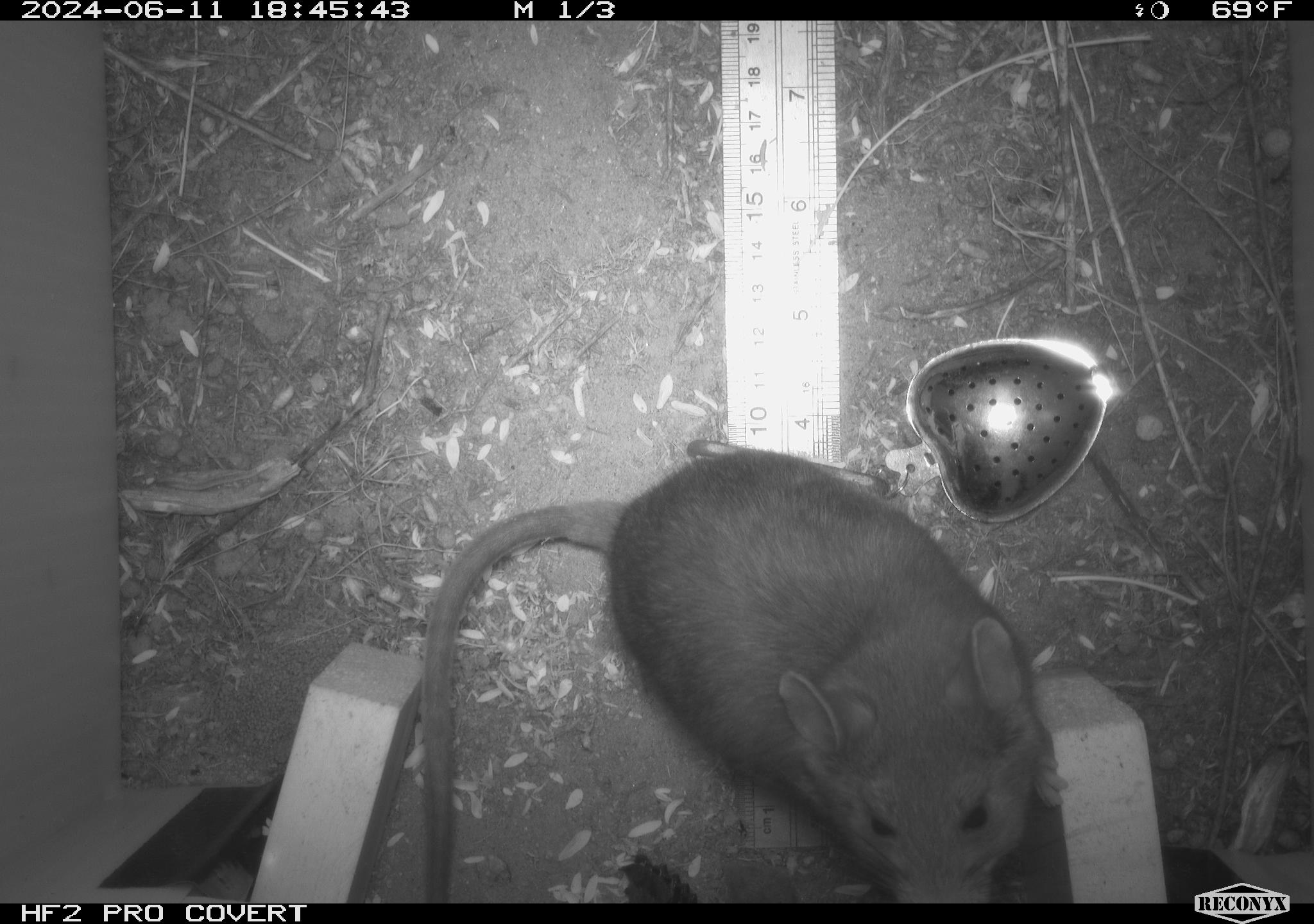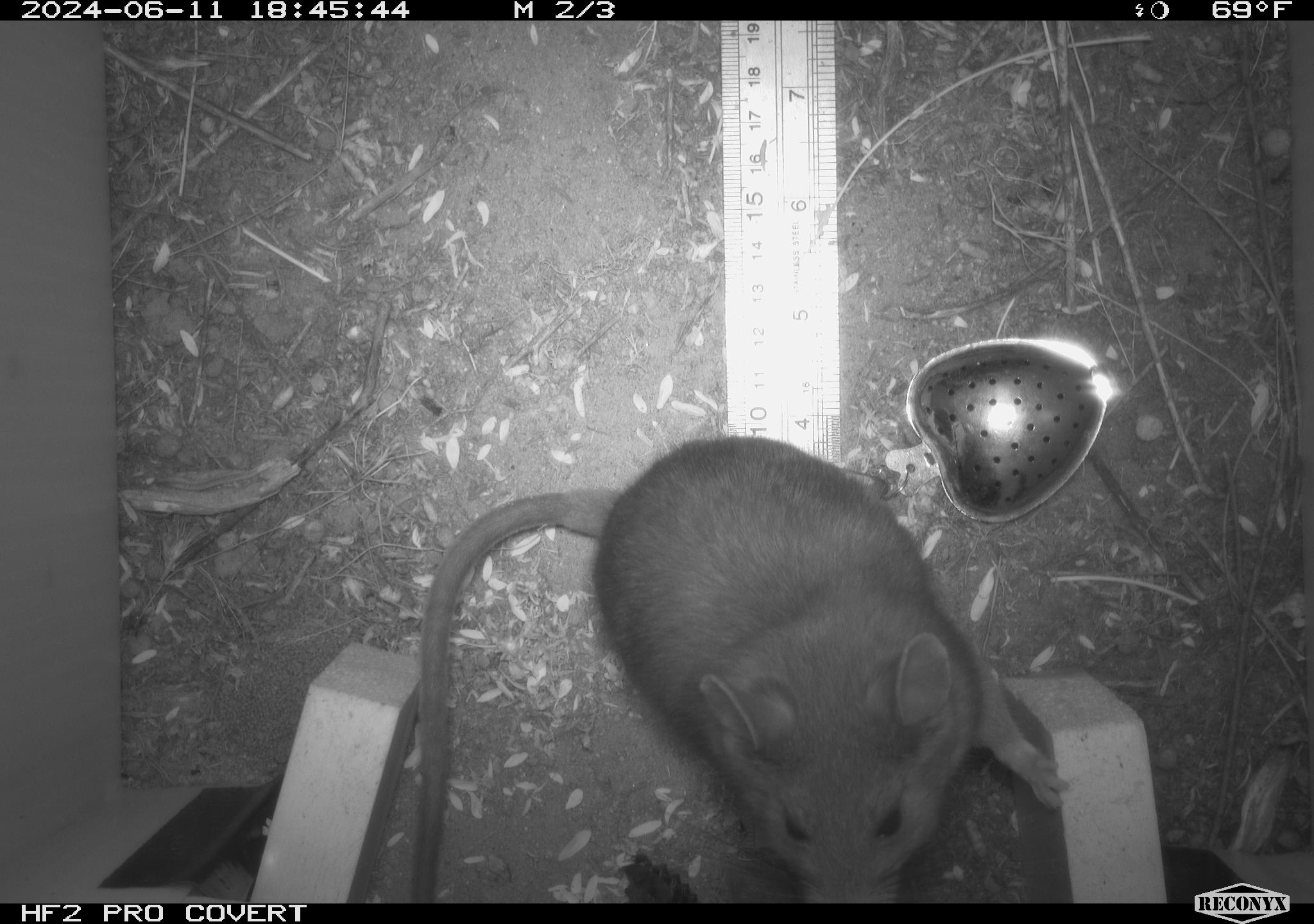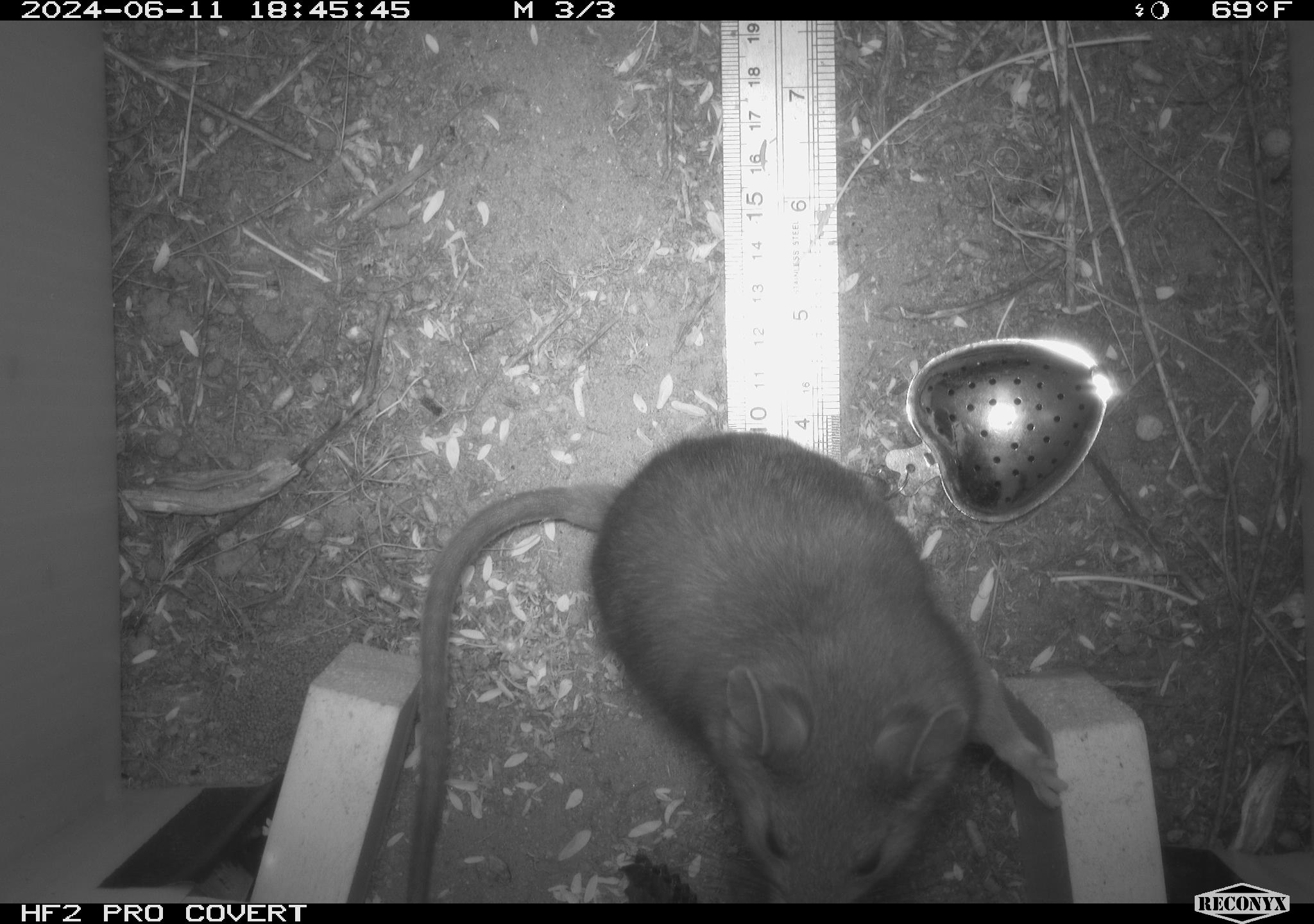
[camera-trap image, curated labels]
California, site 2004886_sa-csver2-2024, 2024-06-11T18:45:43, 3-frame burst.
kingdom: Animalia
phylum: Chordata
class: Mammalia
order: Rodentia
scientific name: Rodentia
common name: rodent